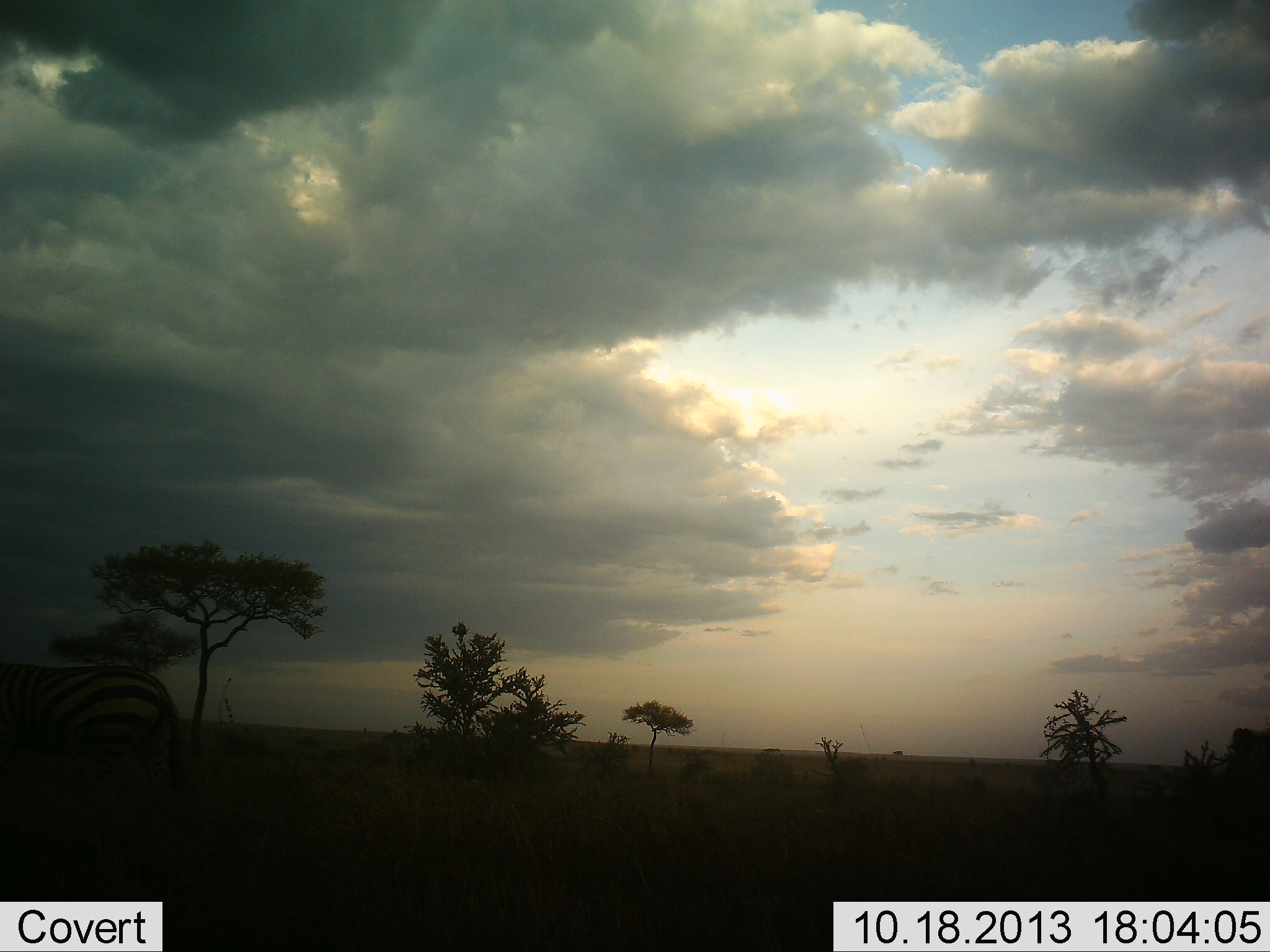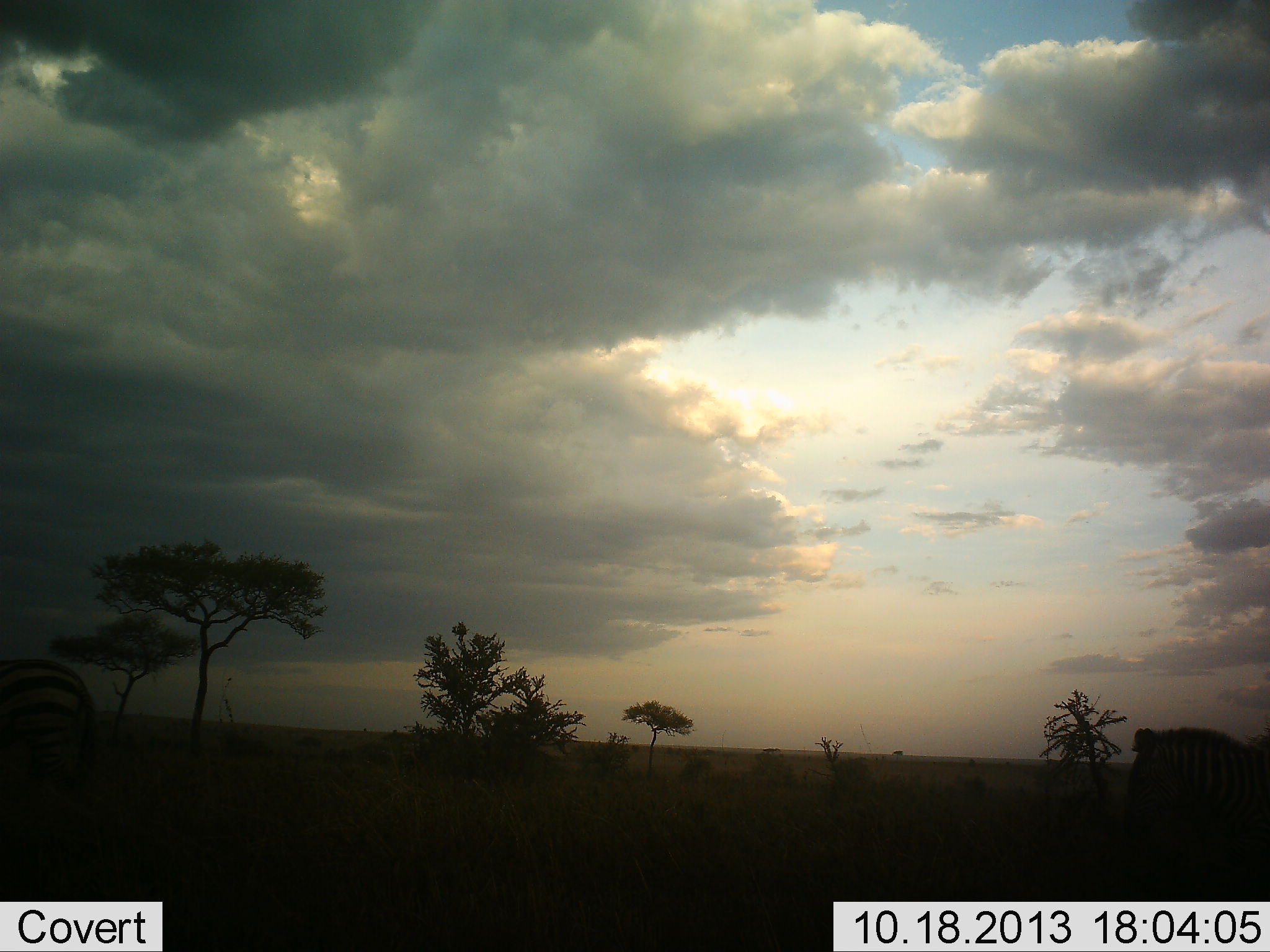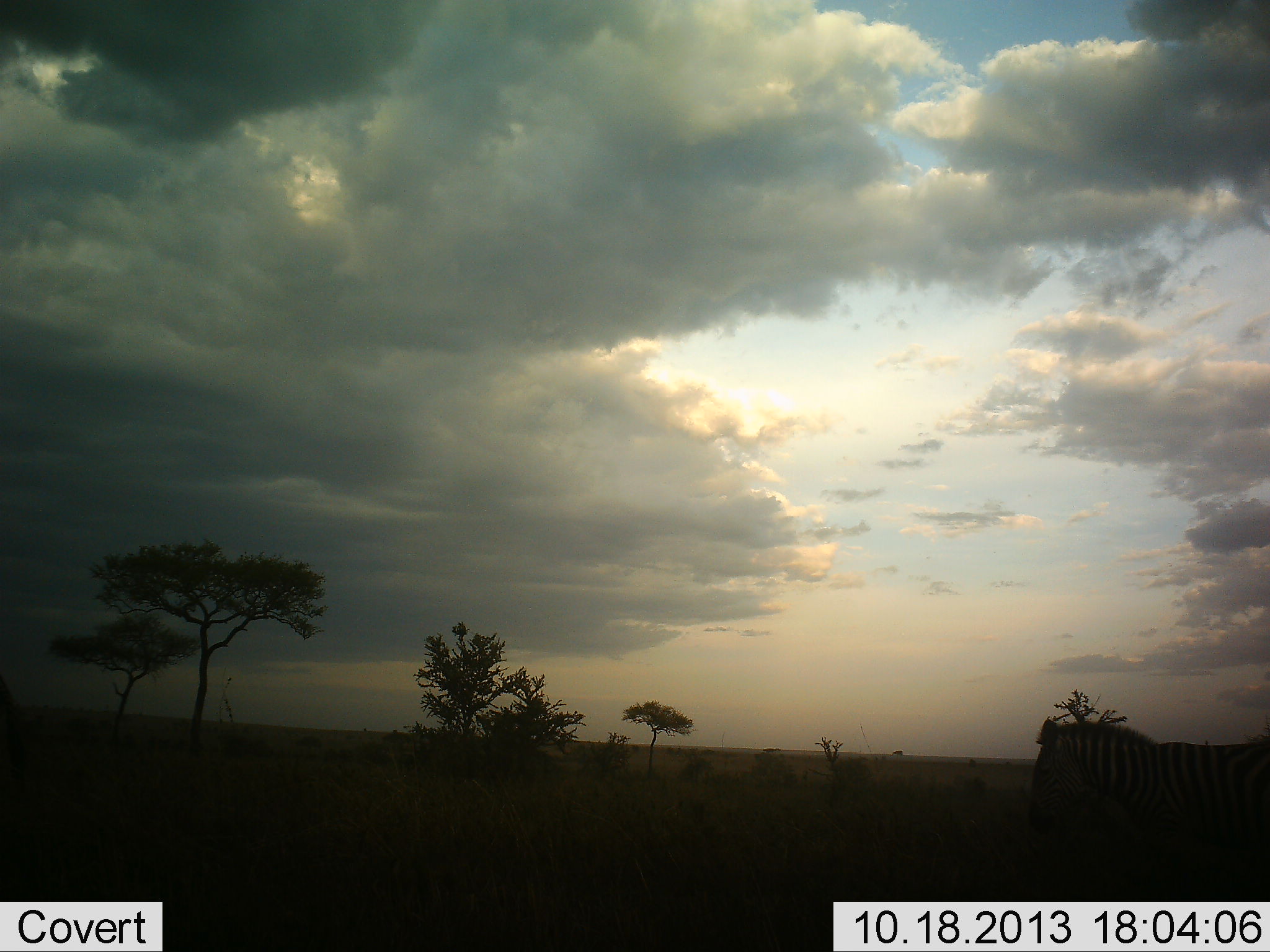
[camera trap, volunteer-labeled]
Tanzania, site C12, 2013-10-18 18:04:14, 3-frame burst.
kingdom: Animalia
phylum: Chordata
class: Mammalia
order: Perissodactyla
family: Equidae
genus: Equus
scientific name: Equus quagga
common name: plains zebra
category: zebra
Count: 2.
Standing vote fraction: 0%.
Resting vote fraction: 0%.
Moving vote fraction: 100%.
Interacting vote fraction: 0%.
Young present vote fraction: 0%.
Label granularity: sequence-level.